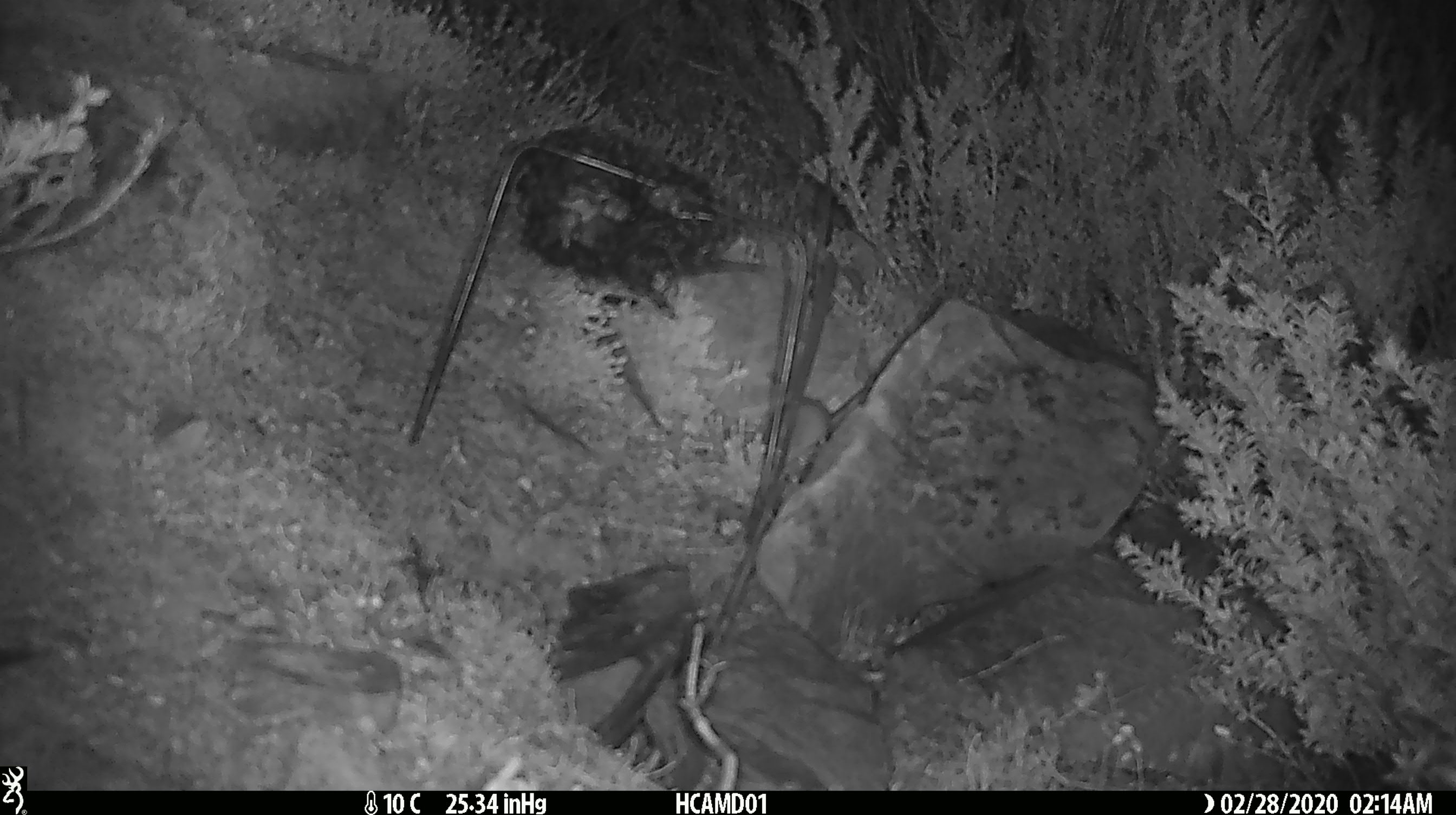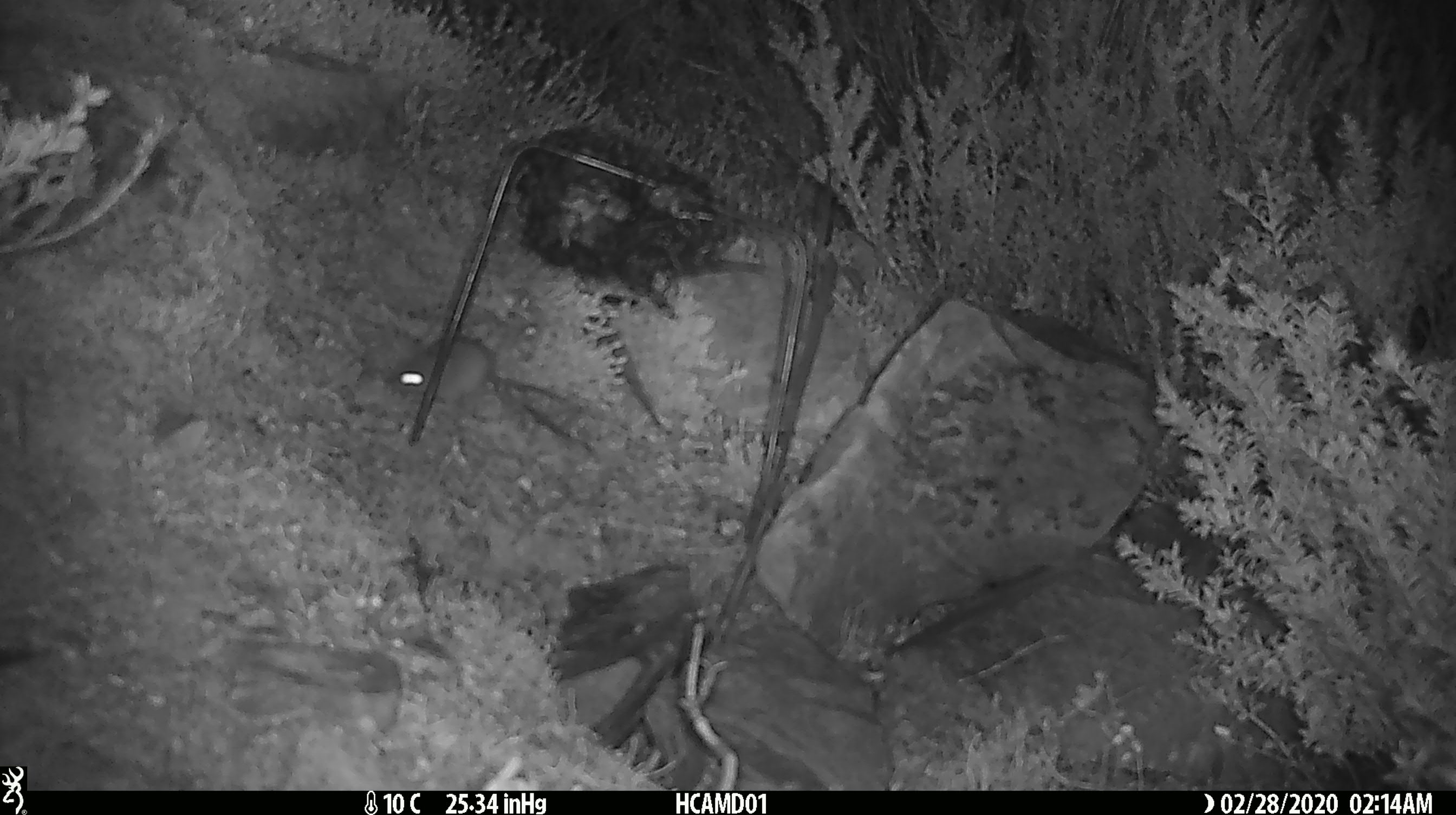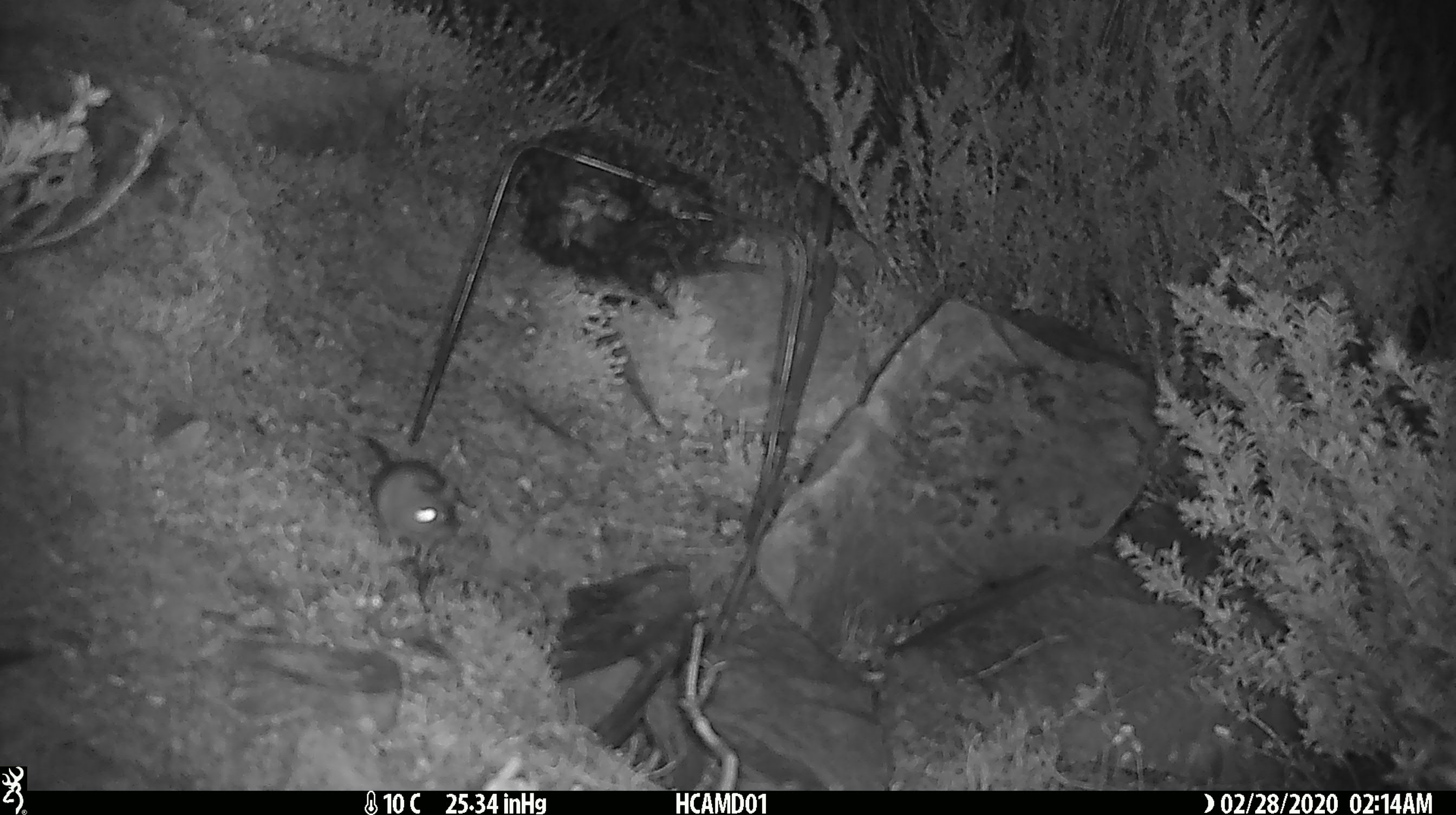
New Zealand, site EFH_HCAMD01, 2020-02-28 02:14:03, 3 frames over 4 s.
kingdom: Animalia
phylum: Chordata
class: Mammalia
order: Rodentia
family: Muridae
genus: Mus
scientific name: Mus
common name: mouse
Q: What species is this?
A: Mouse (Mus).